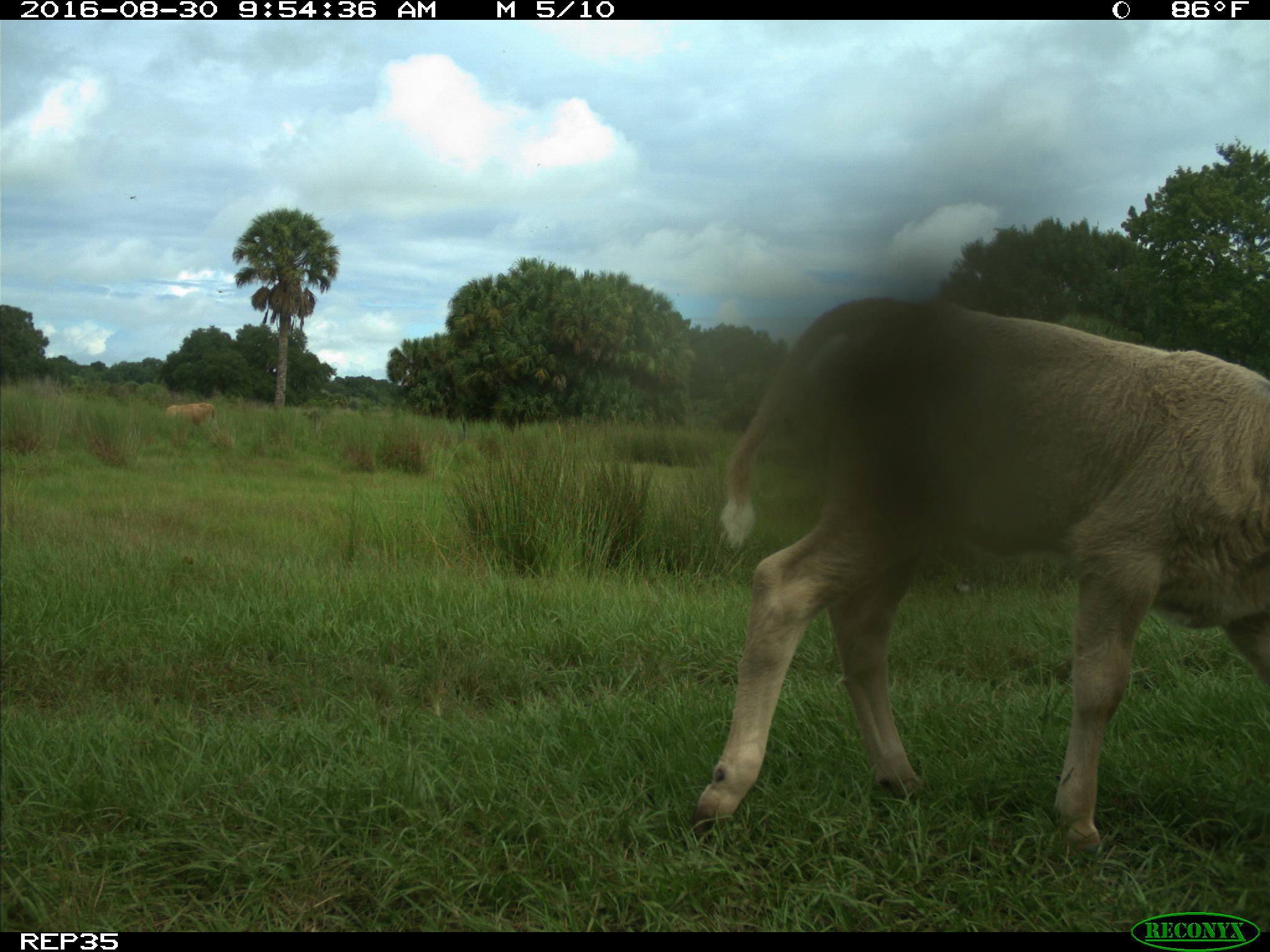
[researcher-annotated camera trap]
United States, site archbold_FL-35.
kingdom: Animalia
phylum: Chordata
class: Mammalia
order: Artiodactyla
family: Bovidae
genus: Bos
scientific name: Bos taurus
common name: domestic cow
Bos taurus (domestic cow).